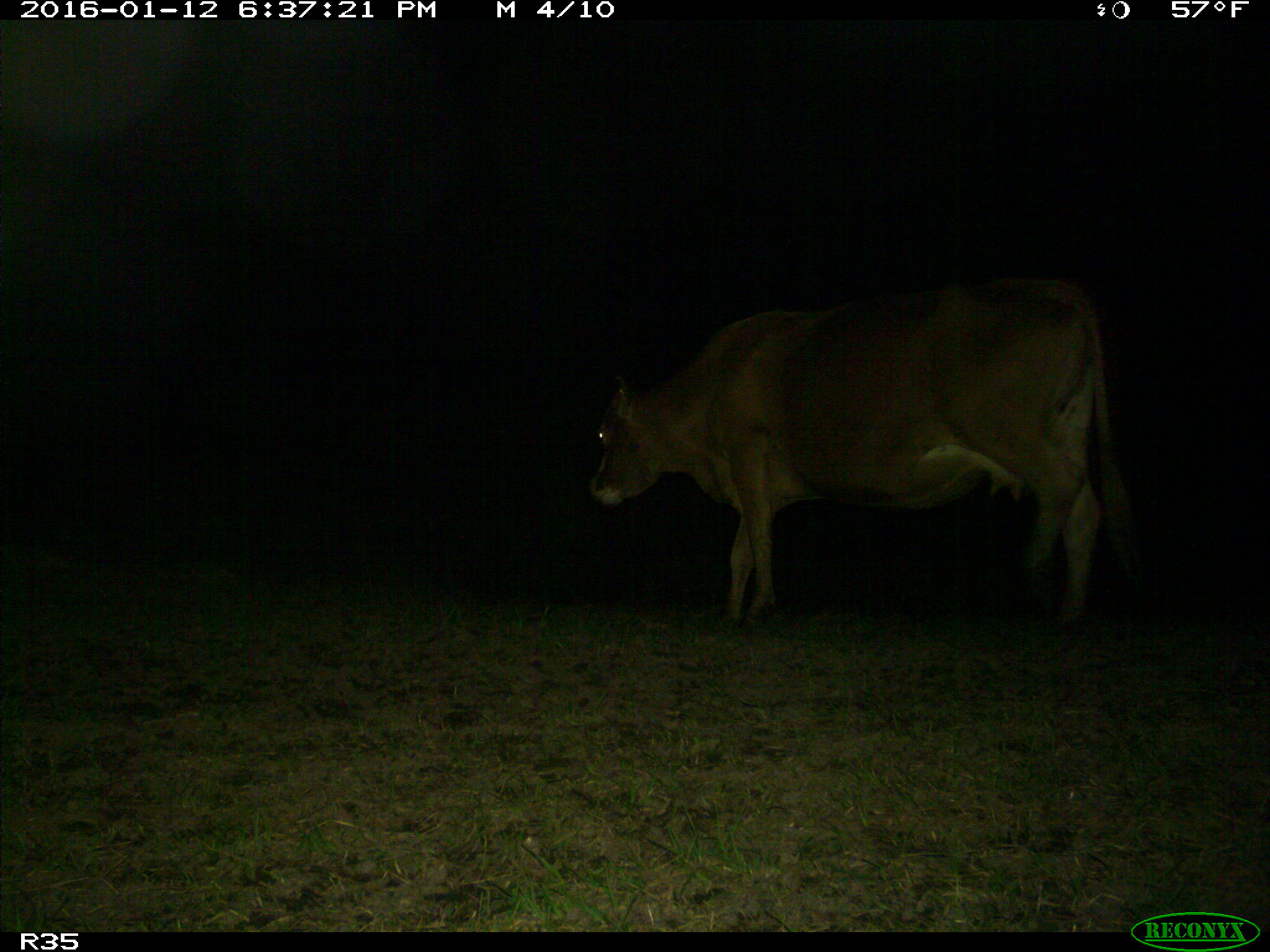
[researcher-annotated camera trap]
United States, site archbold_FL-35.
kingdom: Animalia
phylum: Chordata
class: Mammalia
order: Artiodactyla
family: Bovidae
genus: Bos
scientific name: Bos taurus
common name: domestic cow